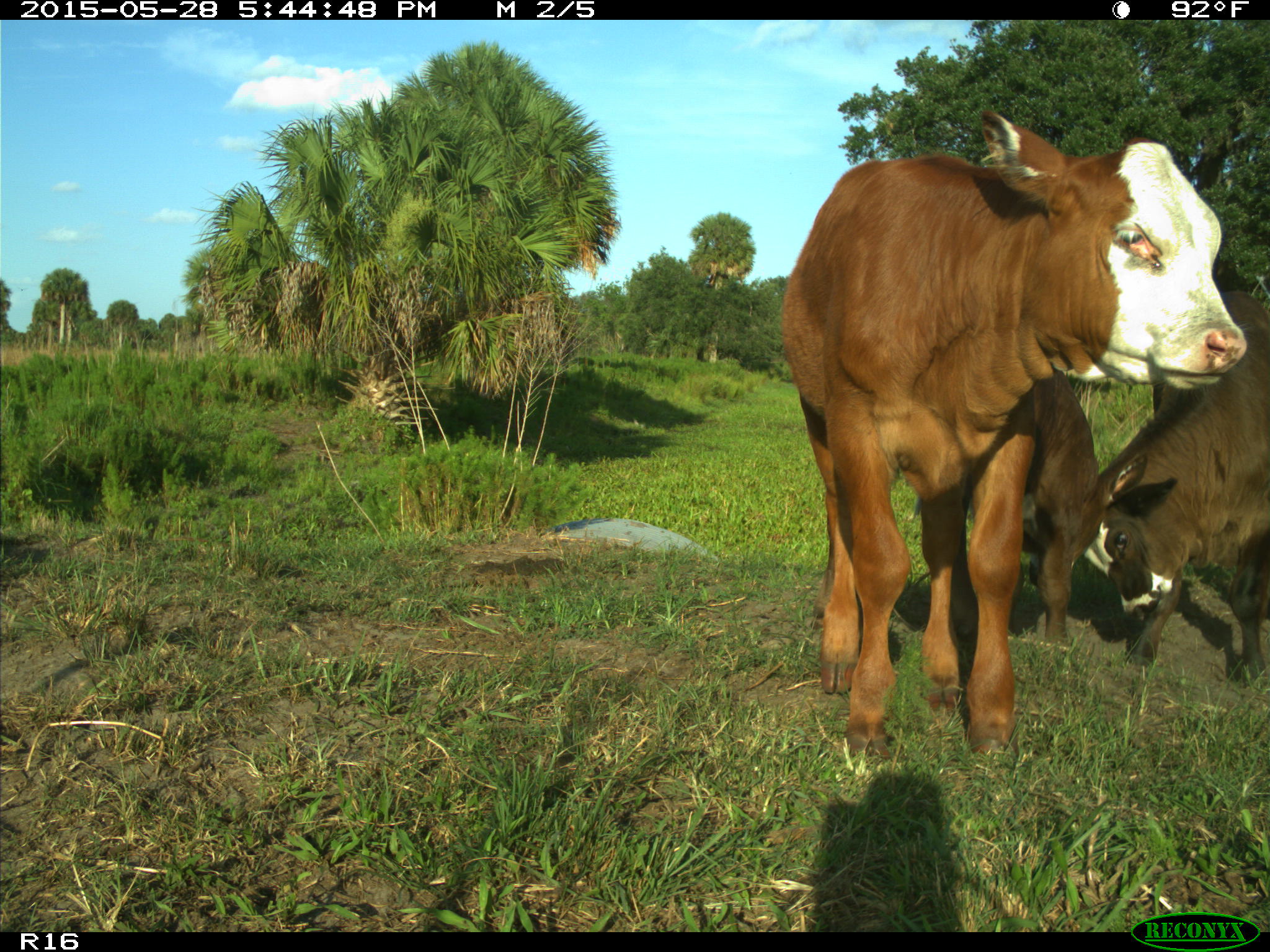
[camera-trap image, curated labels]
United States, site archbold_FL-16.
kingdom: Animalia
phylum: Chordata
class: Mammalia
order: Artiodactyla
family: Bovidae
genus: Bos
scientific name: Bos taurus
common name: domestic cow